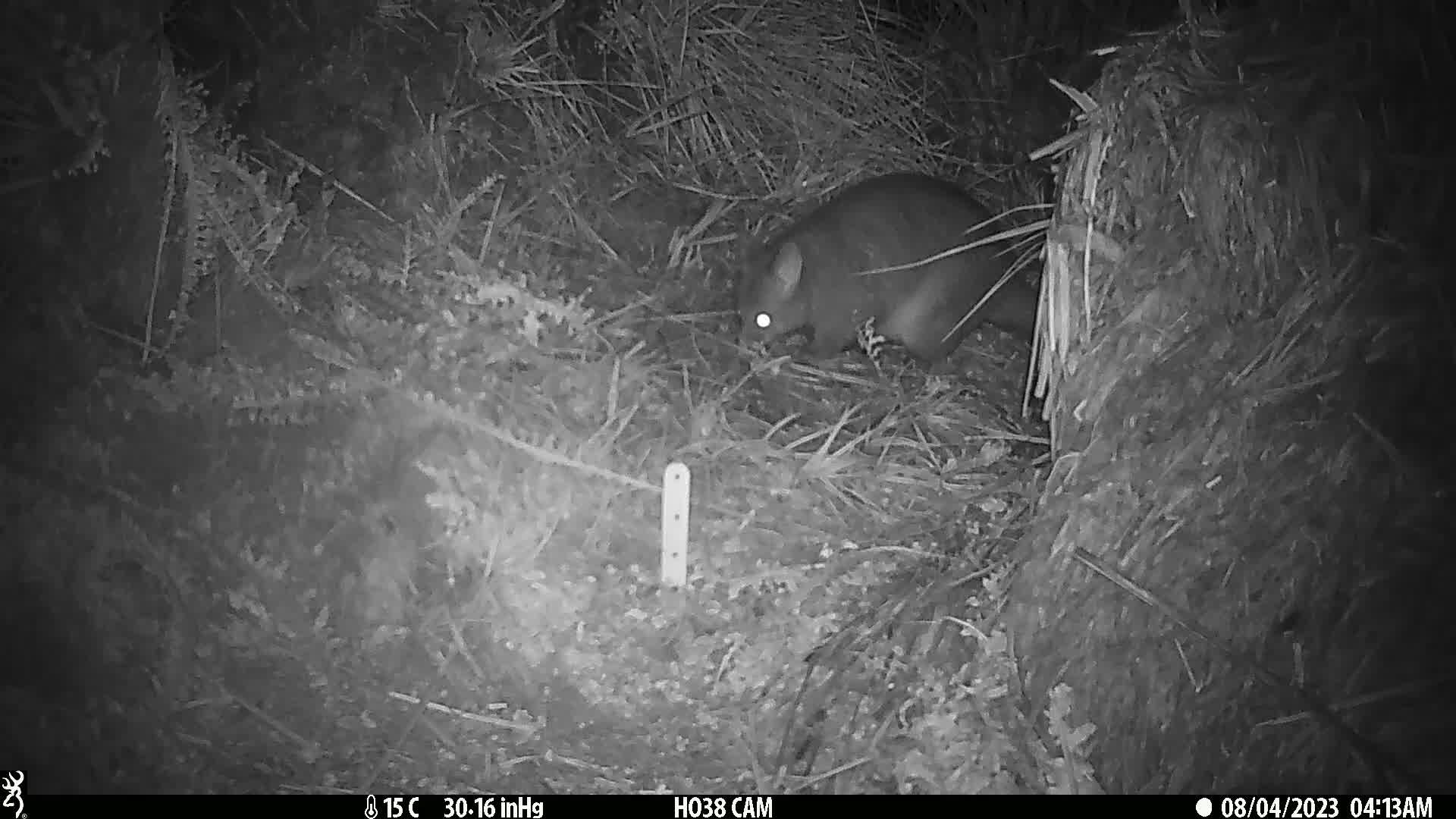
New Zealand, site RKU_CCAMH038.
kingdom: Animalia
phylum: Chordata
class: Mammalia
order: Diprotodontia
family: Phalangeridae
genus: Trichosurus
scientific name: Trichosurus vulpecula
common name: common brushtail possum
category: possum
Possum (common brushtail possum) (Trichosurus vulpecula).